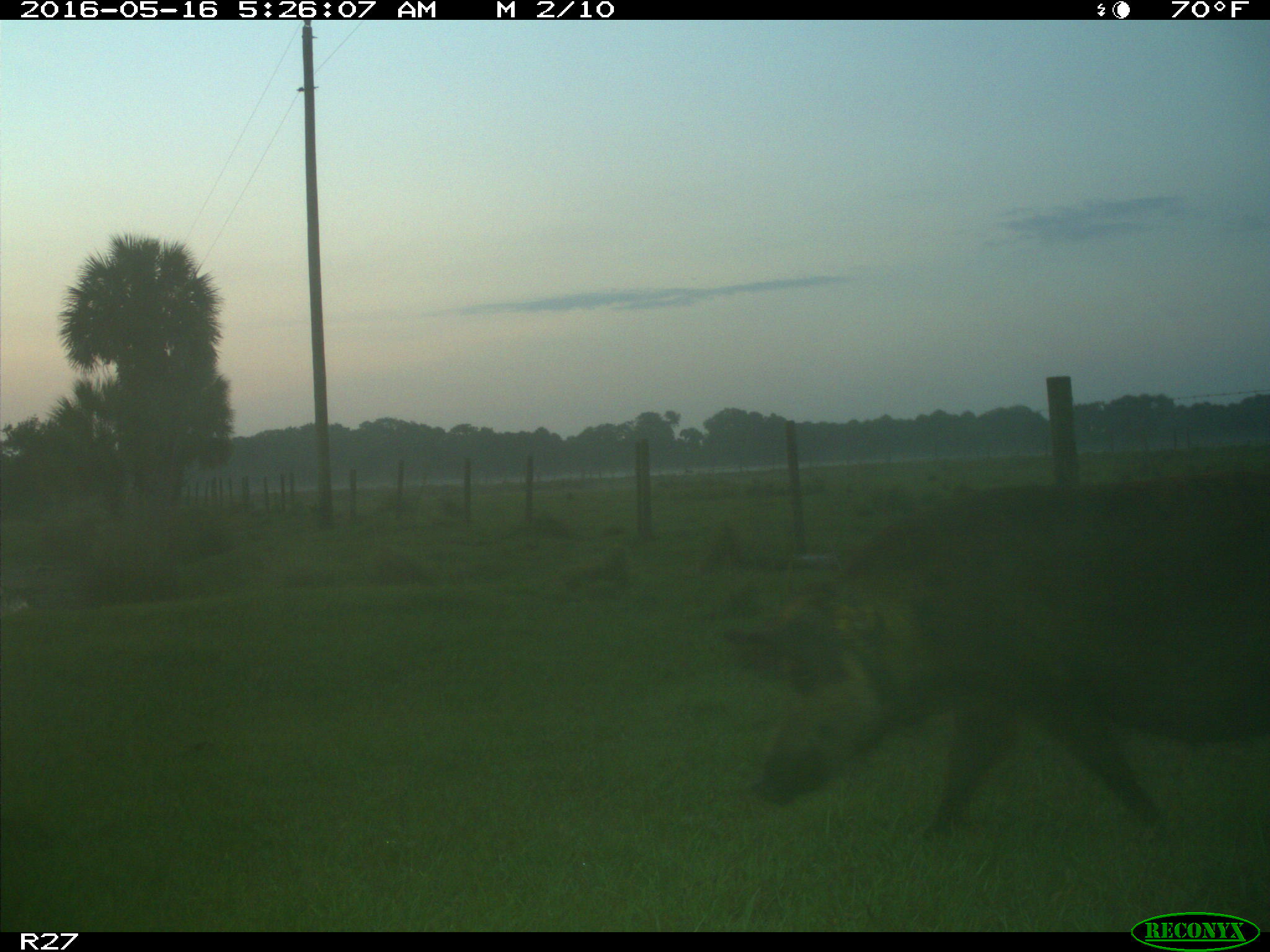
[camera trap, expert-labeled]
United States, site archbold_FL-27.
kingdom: Animalia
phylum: Chordata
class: Mammalia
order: Artiodactyla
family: Suidae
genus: Sus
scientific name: Sus scrofa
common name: wild boar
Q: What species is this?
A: Sus scrofa (wild boar).